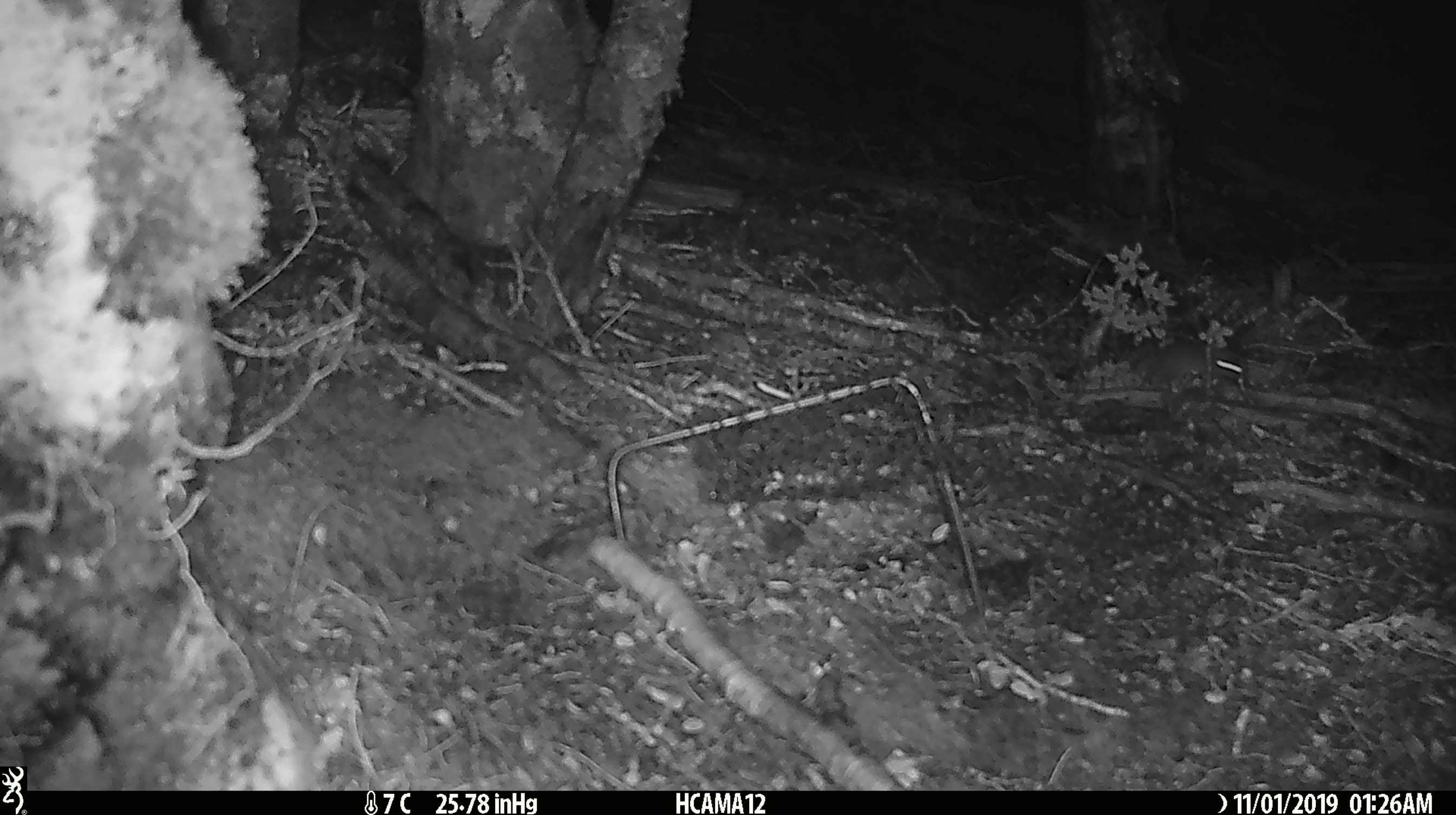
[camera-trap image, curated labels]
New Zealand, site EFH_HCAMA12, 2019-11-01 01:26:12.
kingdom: Animalia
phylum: Chordata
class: Mammalia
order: Rodentia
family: Muridae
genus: Mus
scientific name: Mus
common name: mouse